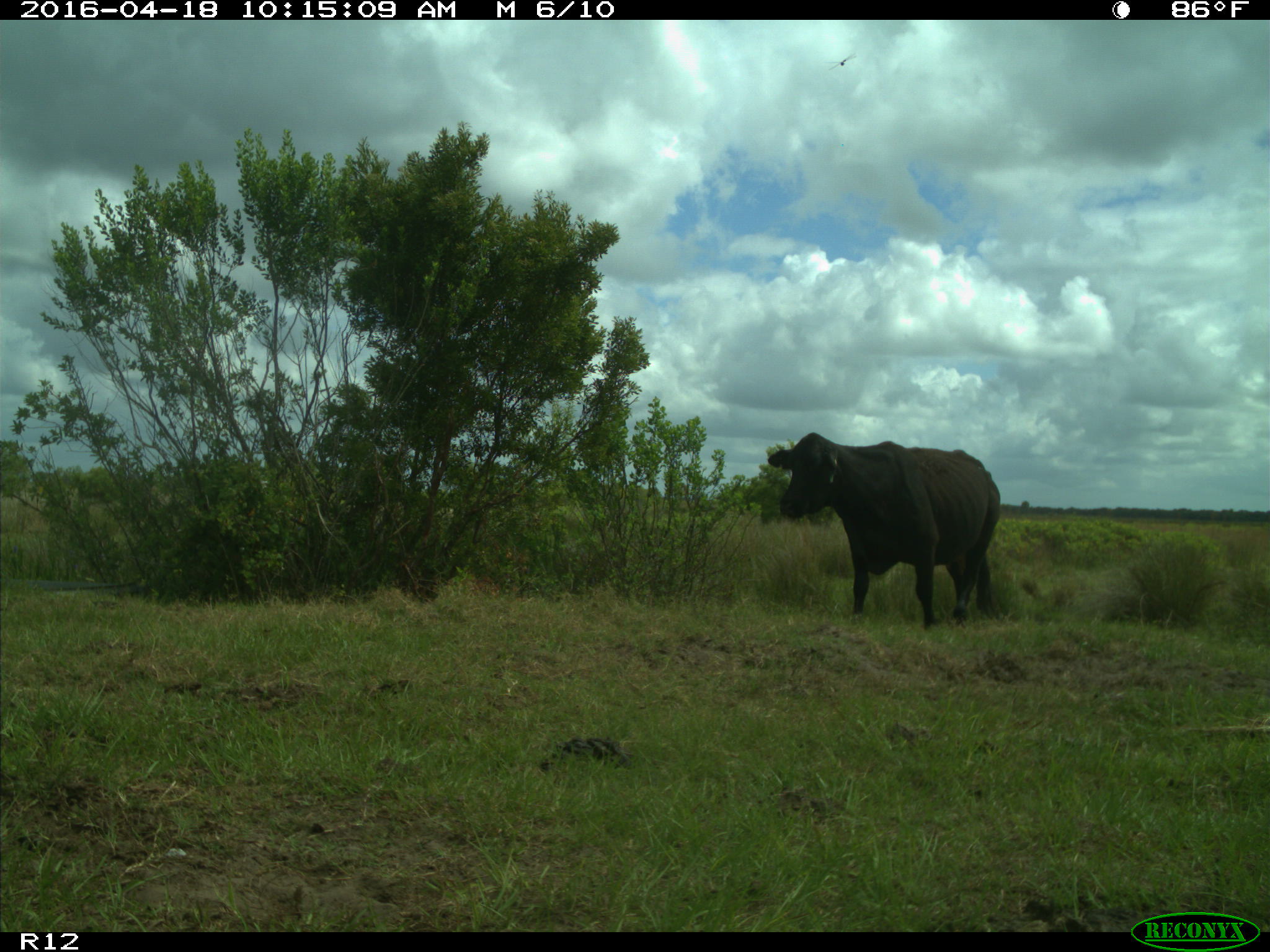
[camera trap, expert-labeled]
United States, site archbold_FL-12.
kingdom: Animalia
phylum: Chordata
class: Mammalia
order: Artiodactyla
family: Bovidae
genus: Bos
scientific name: Bos taurus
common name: domestic cow